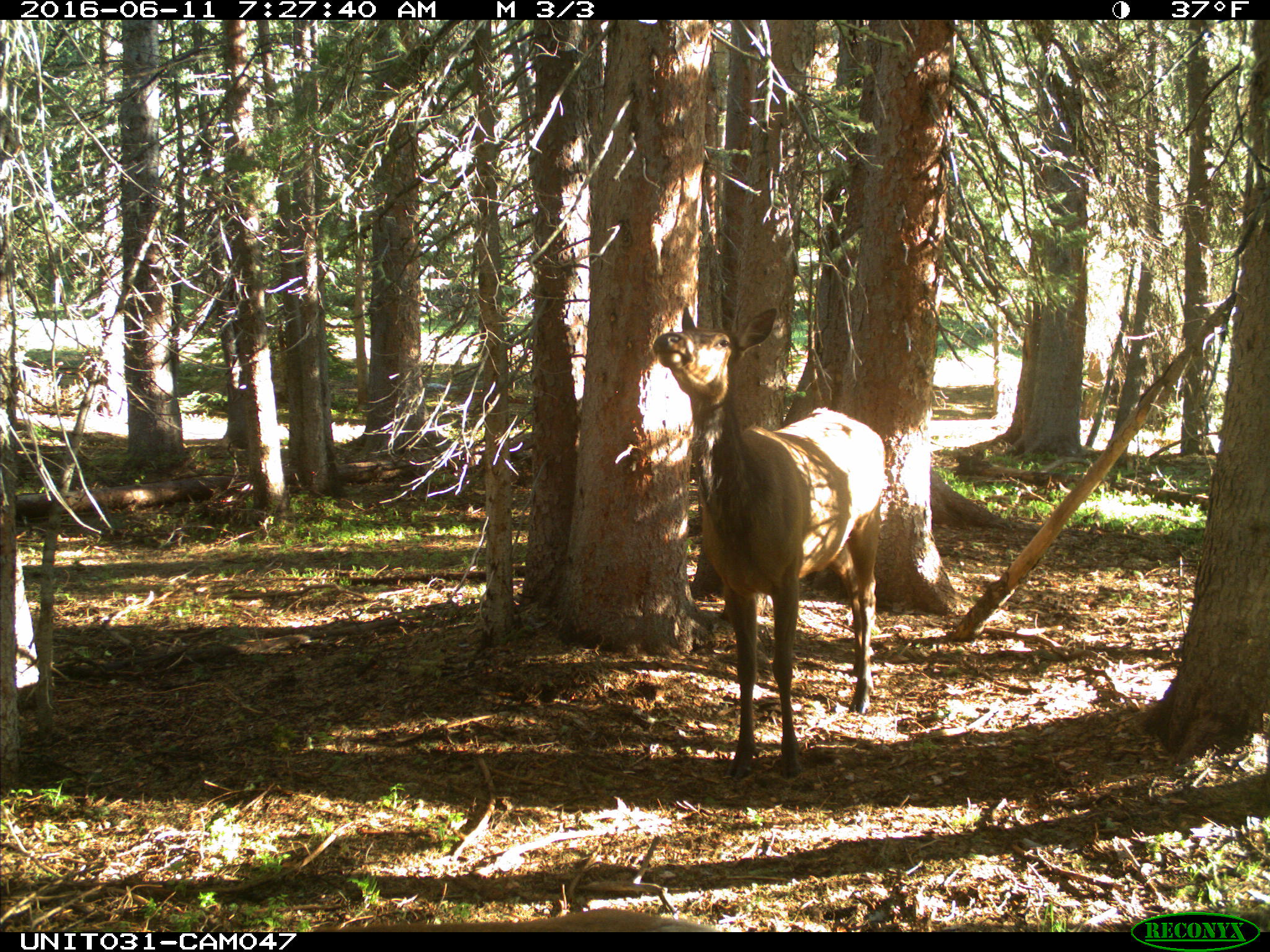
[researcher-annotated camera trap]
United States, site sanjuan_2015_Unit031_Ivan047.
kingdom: Animalia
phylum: Chordata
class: Mammalia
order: Artiodactyla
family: Cervidae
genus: Cervus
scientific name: Cervus elaphus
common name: red deer